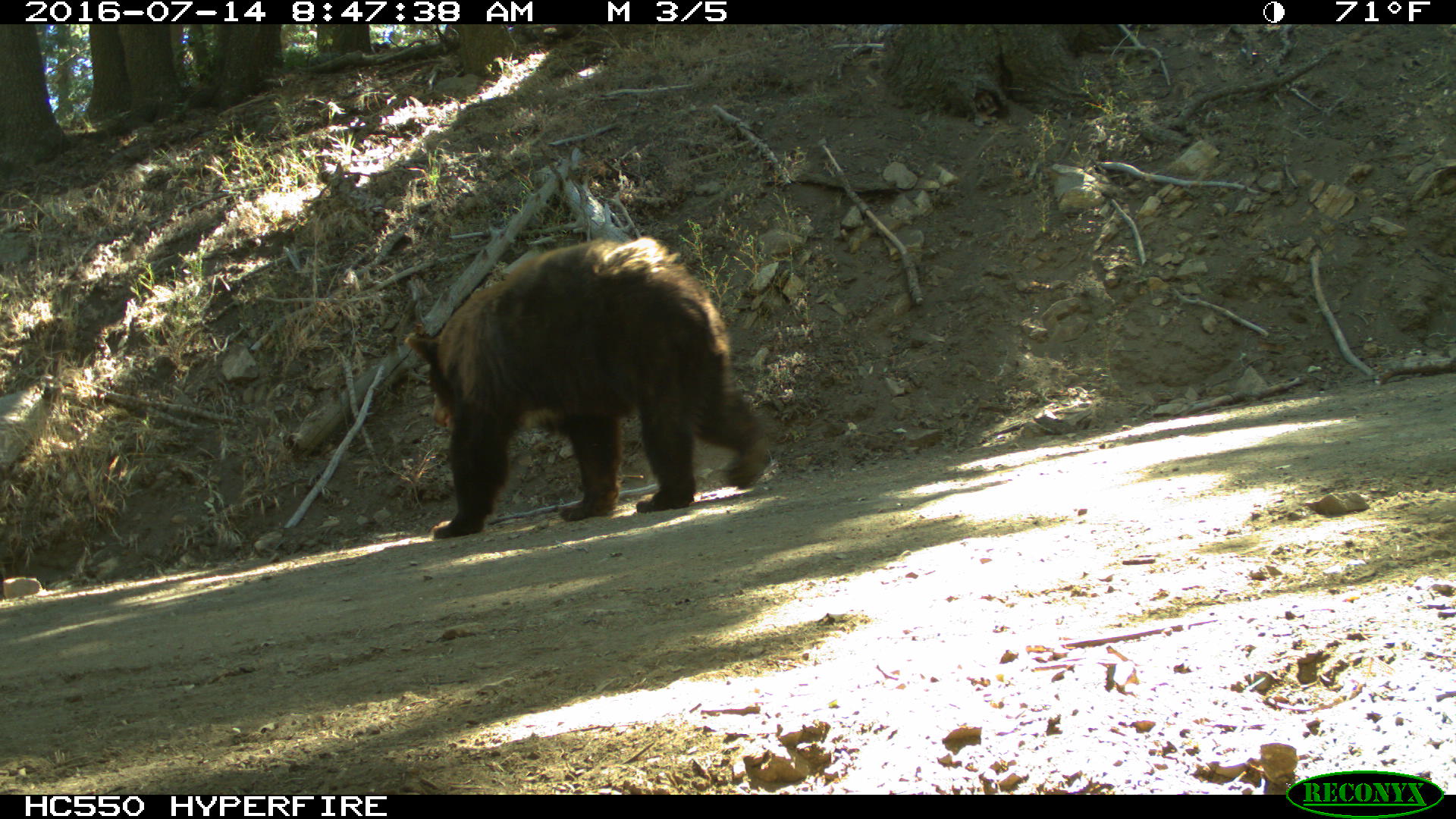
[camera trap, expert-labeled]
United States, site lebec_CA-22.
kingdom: Animalia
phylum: Chordata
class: Mammalia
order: Carnivora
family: Ursidae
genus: Ursus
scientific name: Ursus americanus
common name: american black bear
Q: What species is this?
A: Ursus americanus (american black bear).